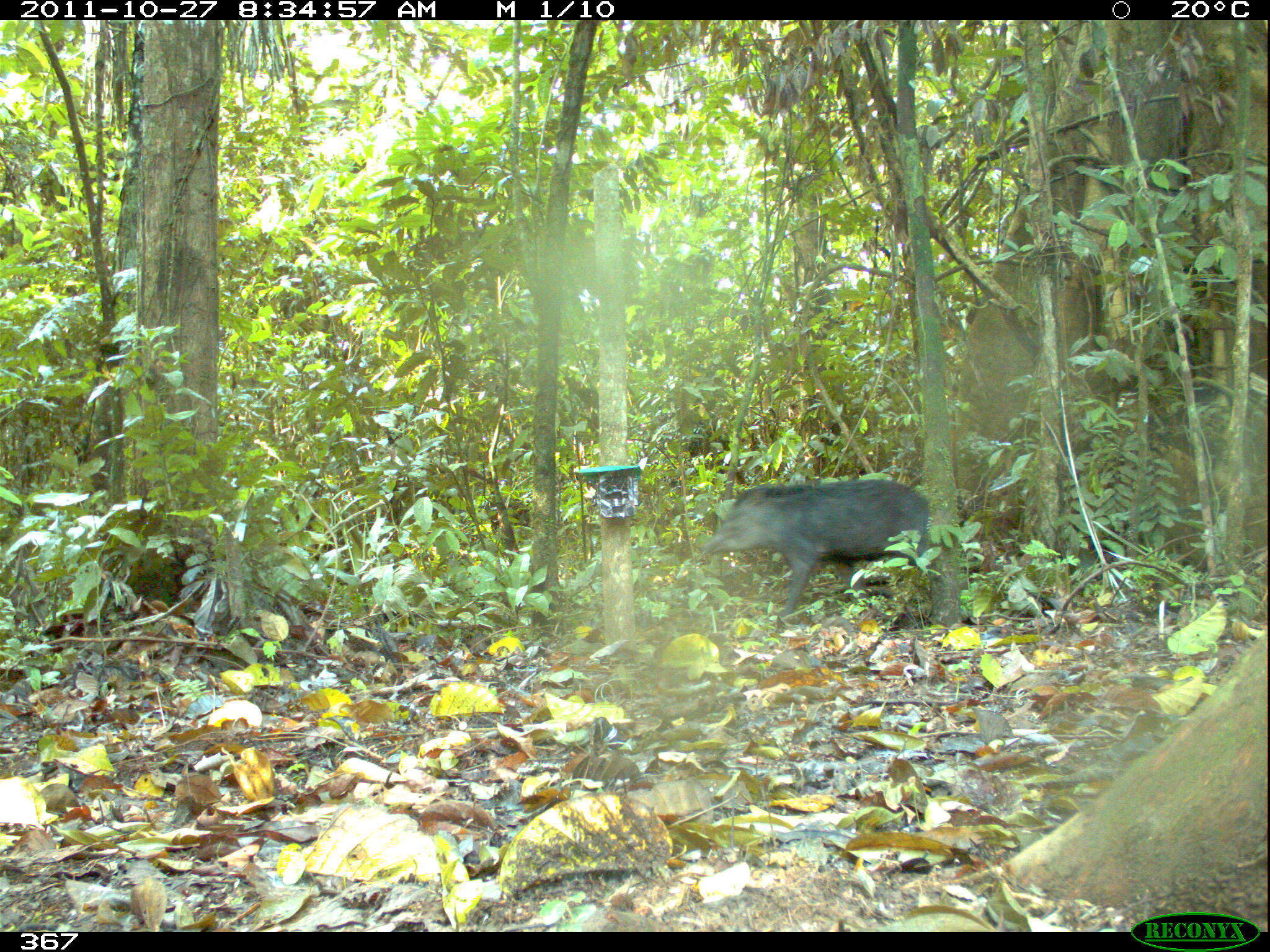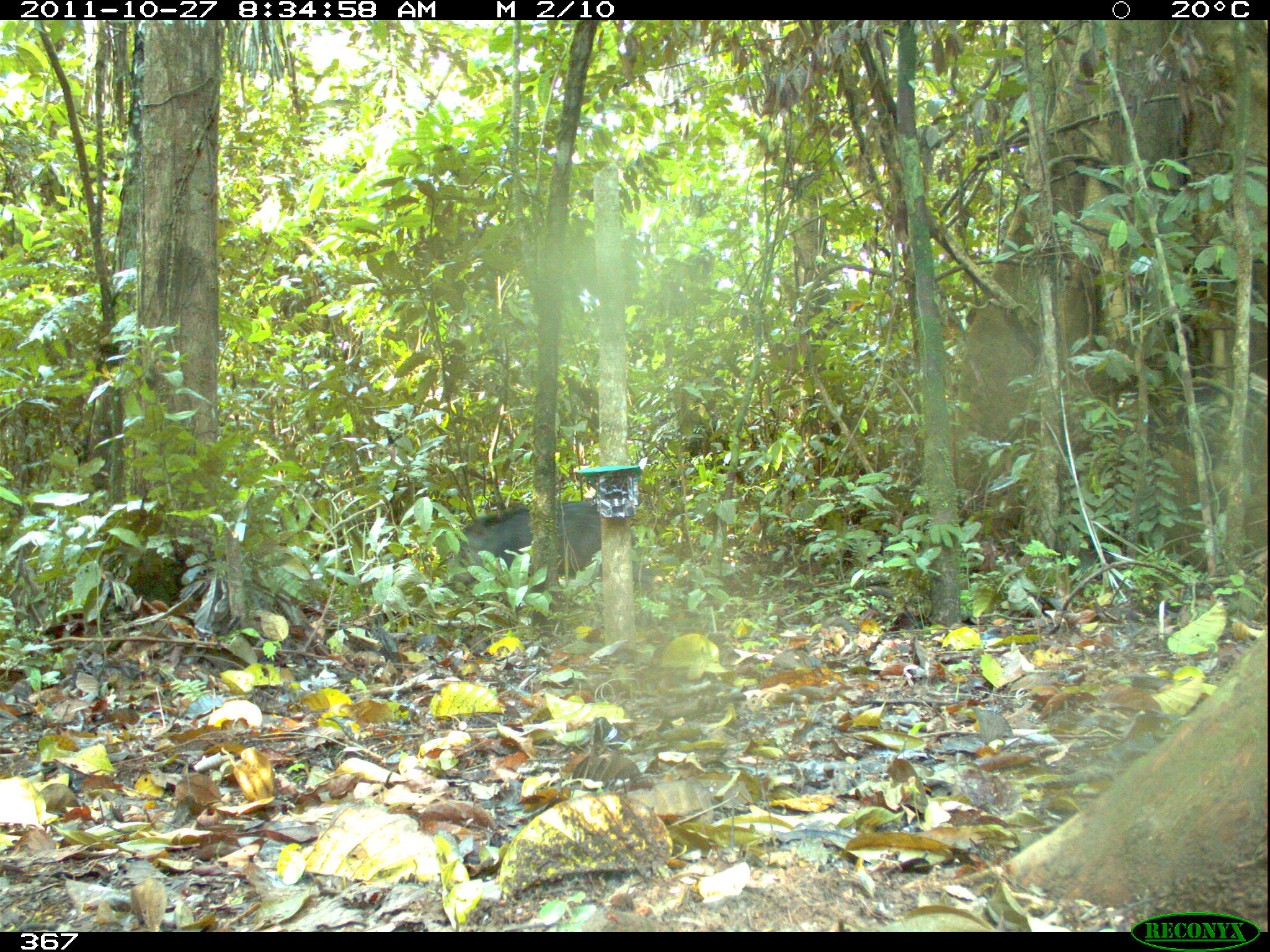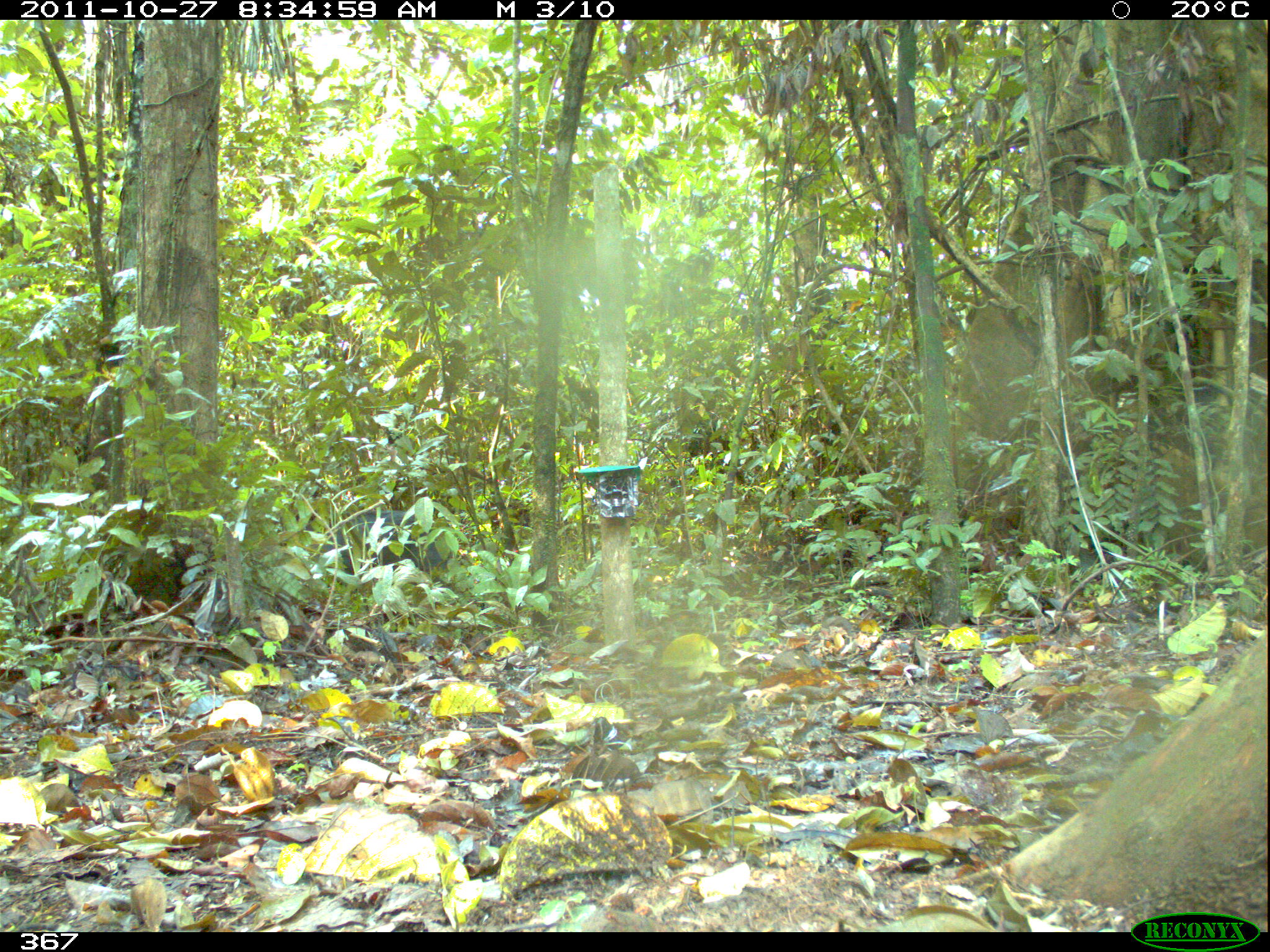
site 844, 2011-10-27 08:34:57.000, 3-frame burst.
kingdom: Animalia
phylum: Chordata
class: Mammalia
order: Artiodactyla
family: Tayassuidae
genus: Tayassu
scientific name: Tayassu pecari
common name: white-lipped peccary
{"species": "Tayassu pecari (white-lipped peccary)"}